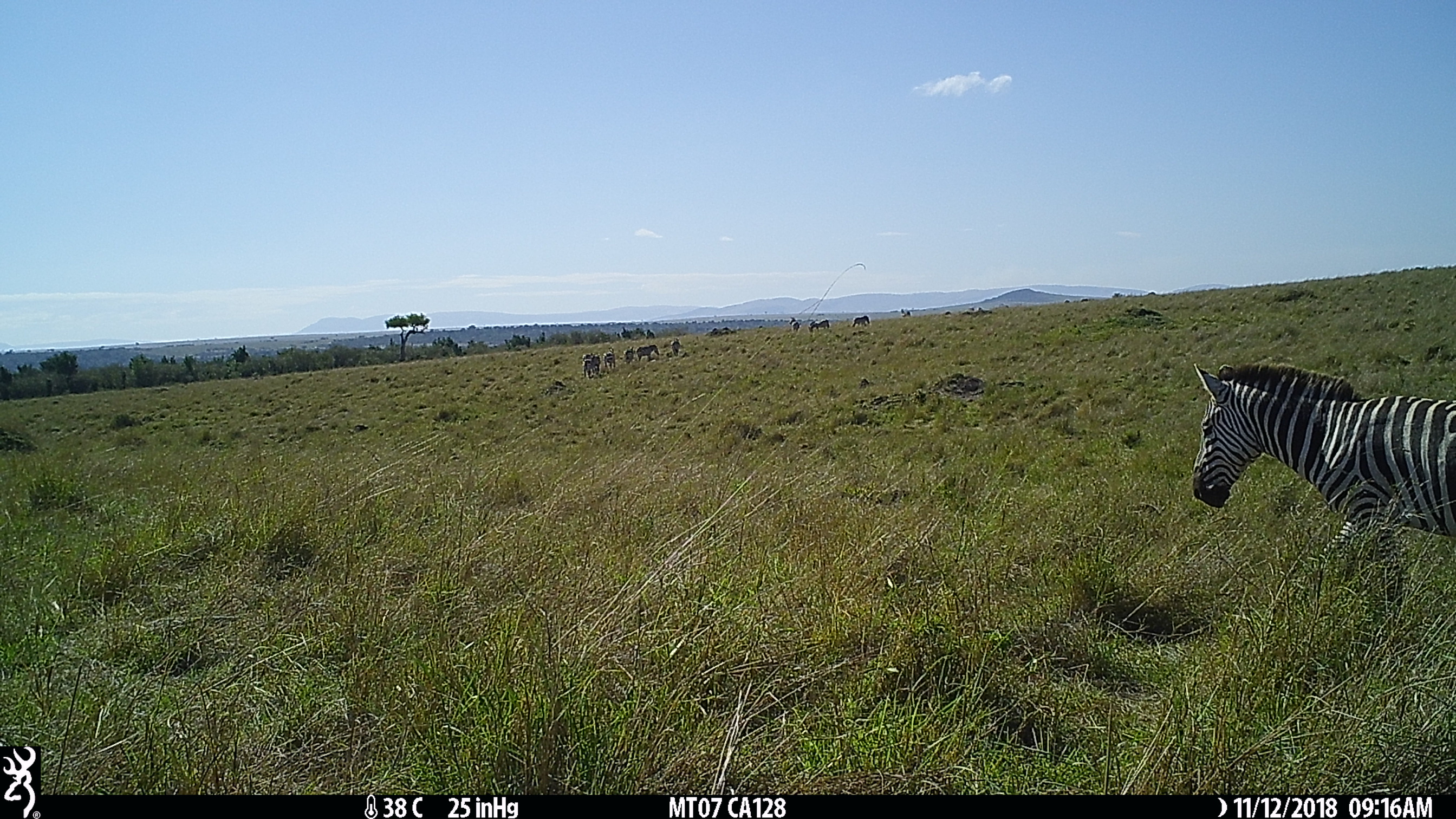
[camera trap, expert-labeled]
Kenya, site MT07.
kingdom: Animalia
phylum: Chordata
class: Mammalia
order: Perissodactyla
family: Equidae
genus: Equus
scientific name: Equus quagga burchellii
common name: burchell's zebra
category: zebra